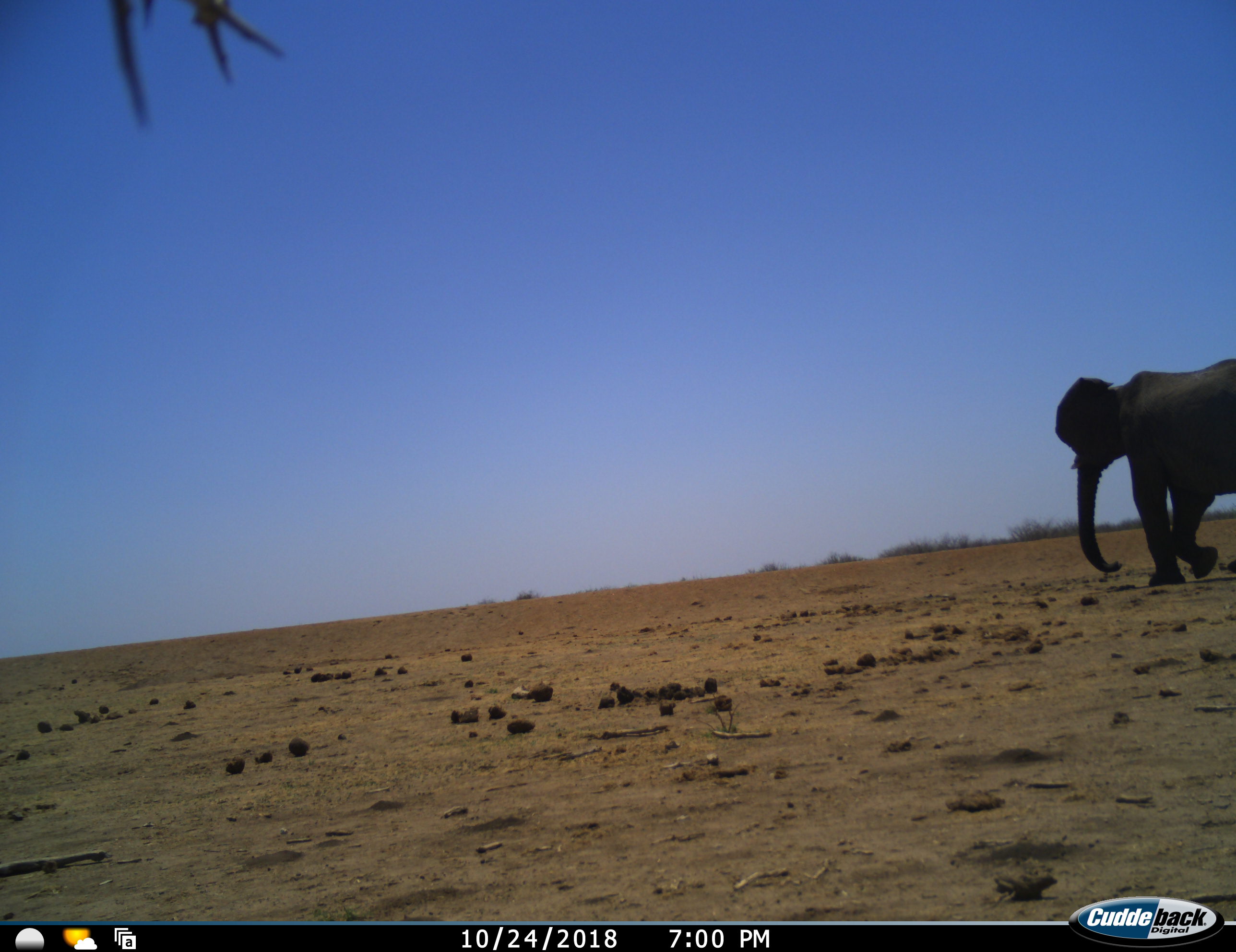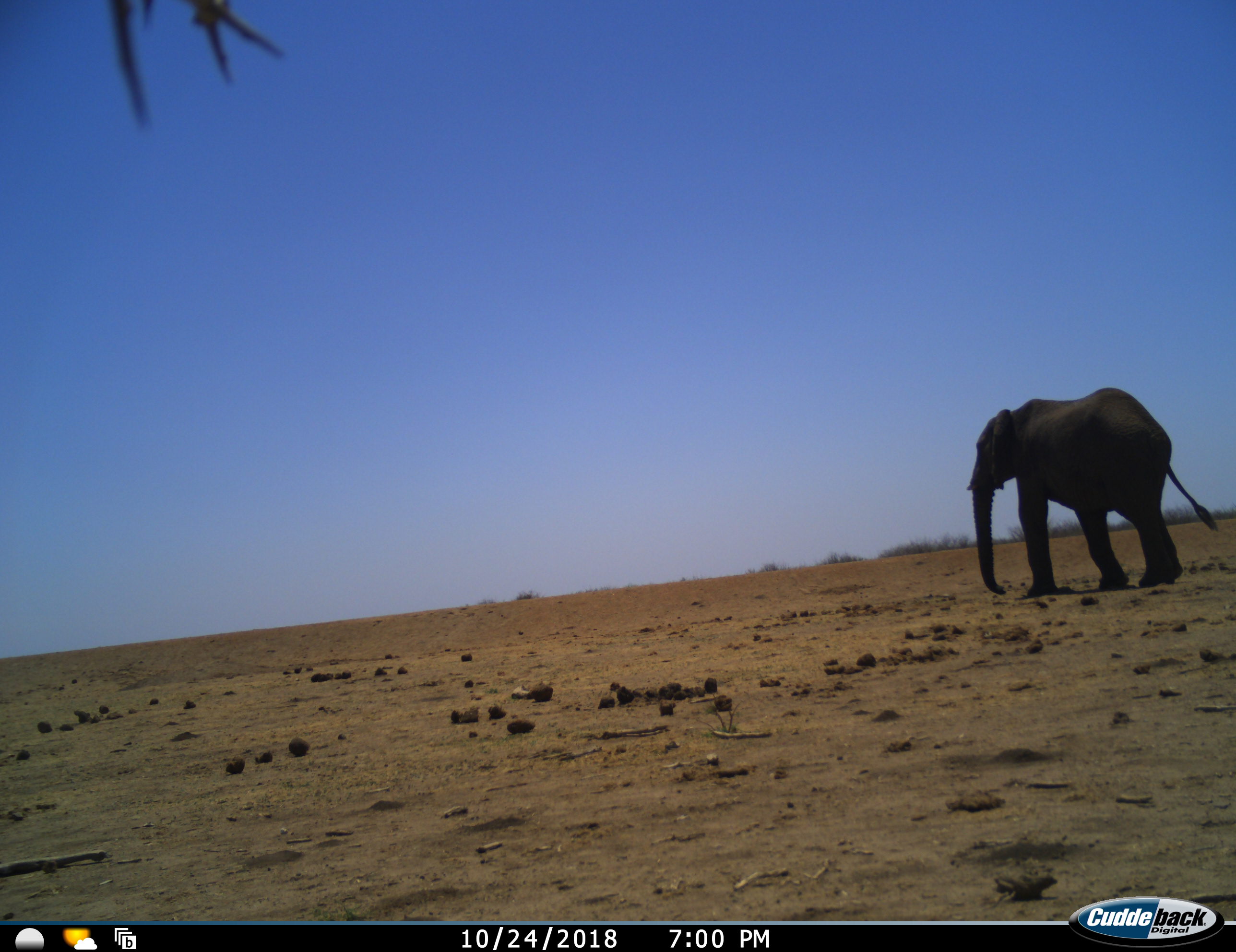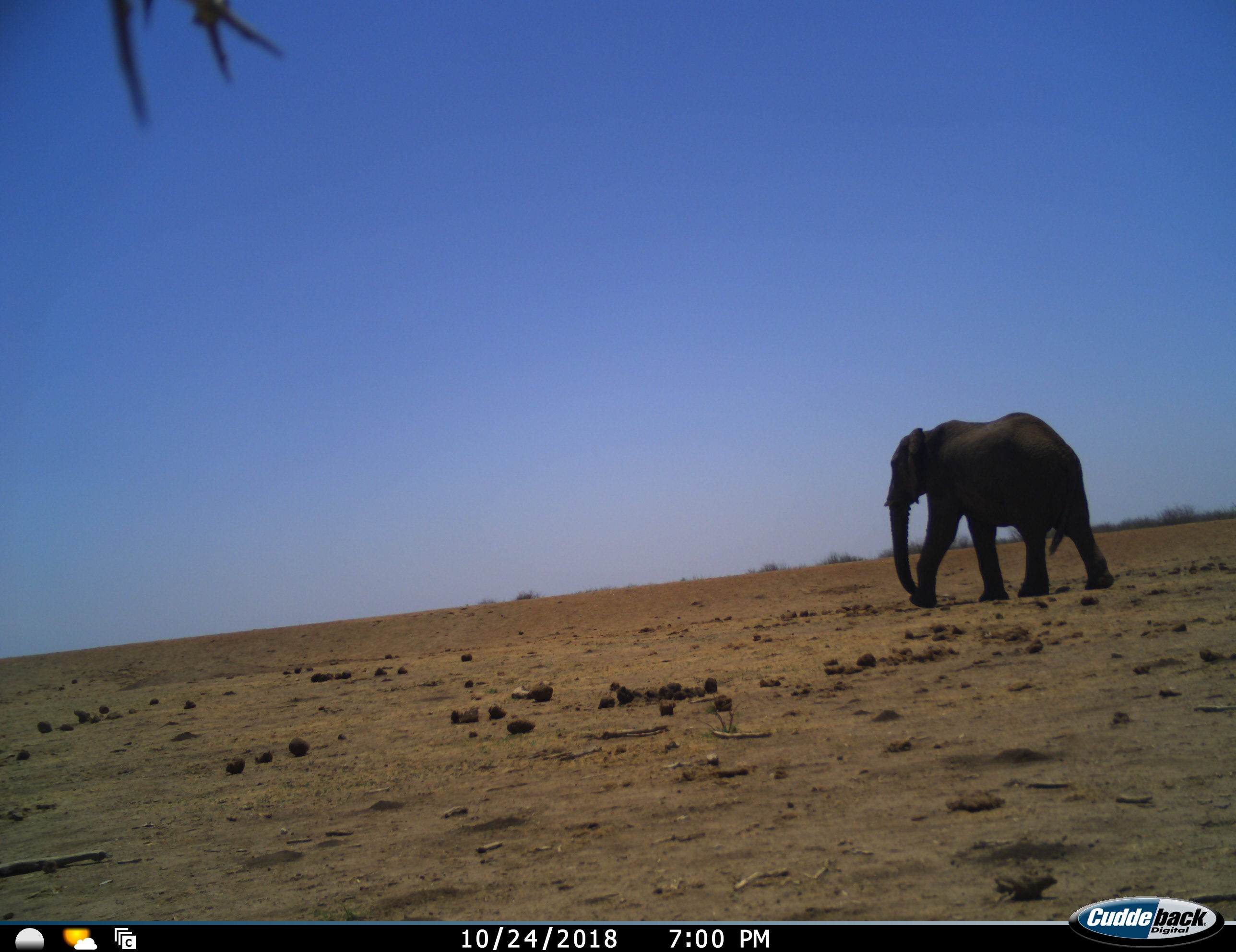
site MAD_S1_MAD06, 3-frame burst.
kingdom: Animalia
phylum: Chordata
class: Mammalia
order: Proboscidea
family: Elephantidae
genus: Loxodonta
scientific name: Loxodonta africana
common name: african bush elephant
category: elephant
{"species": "elephant (african bush elephant) (Loxodonta africana)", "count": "1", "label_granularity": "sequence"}